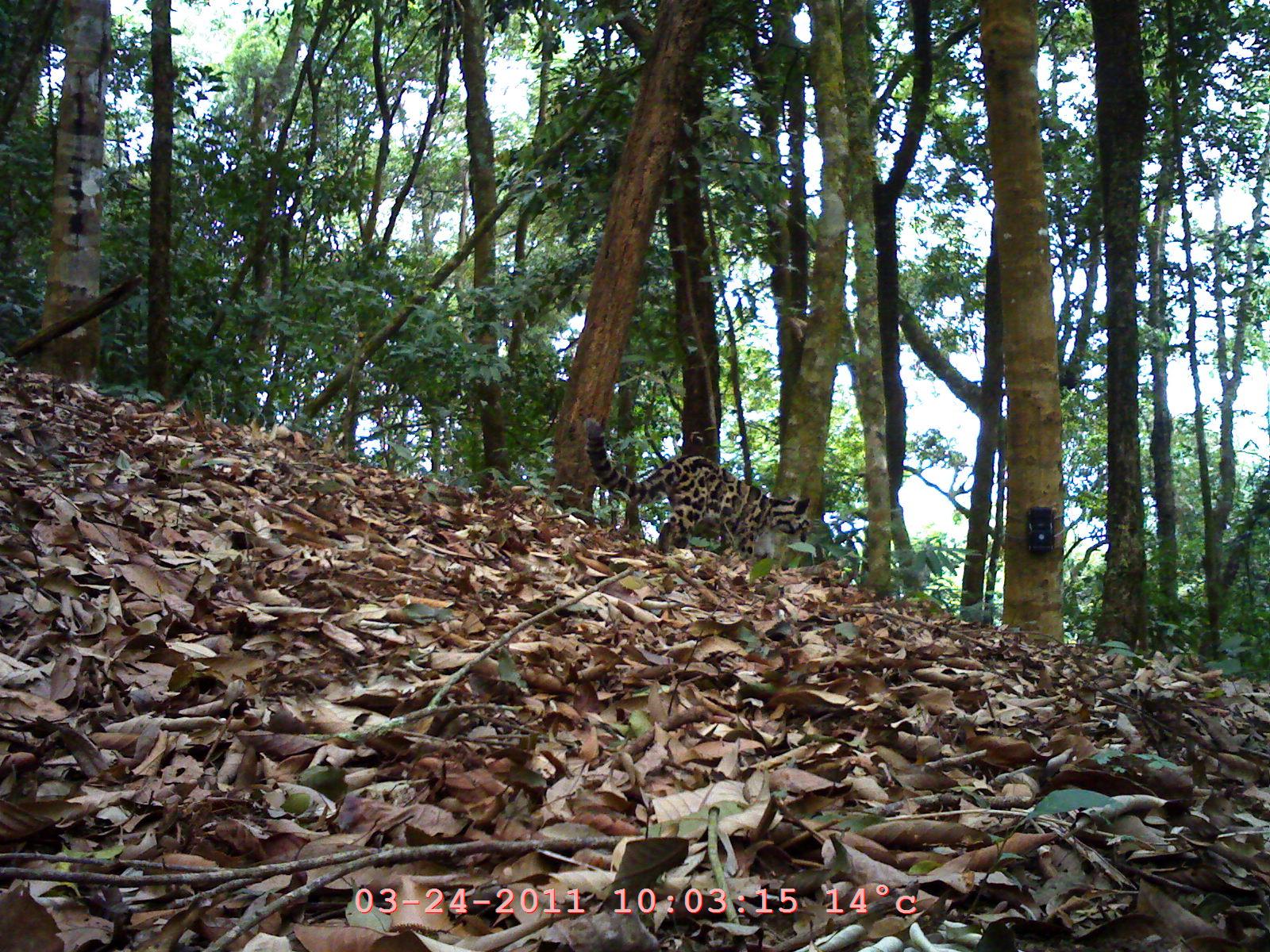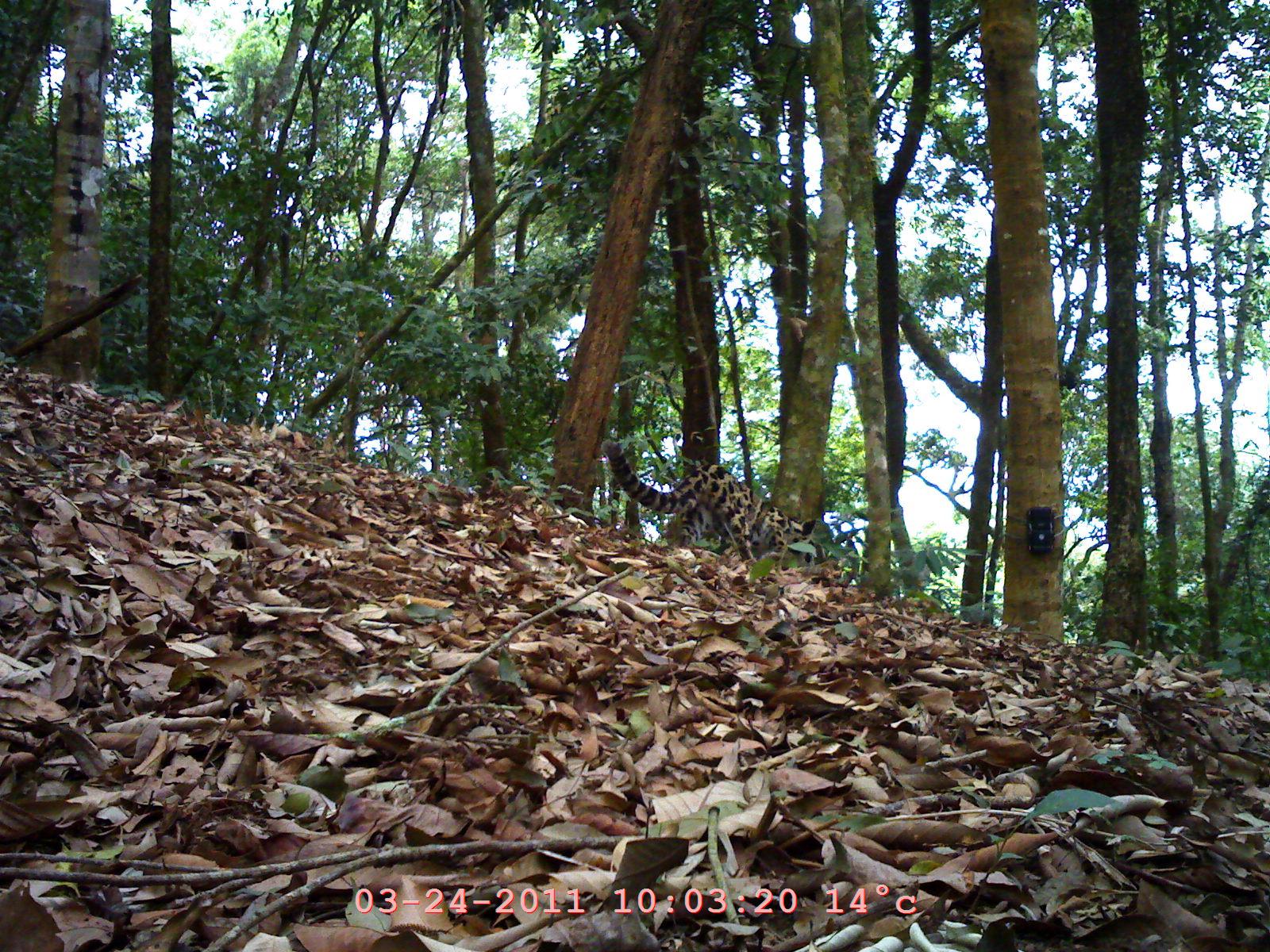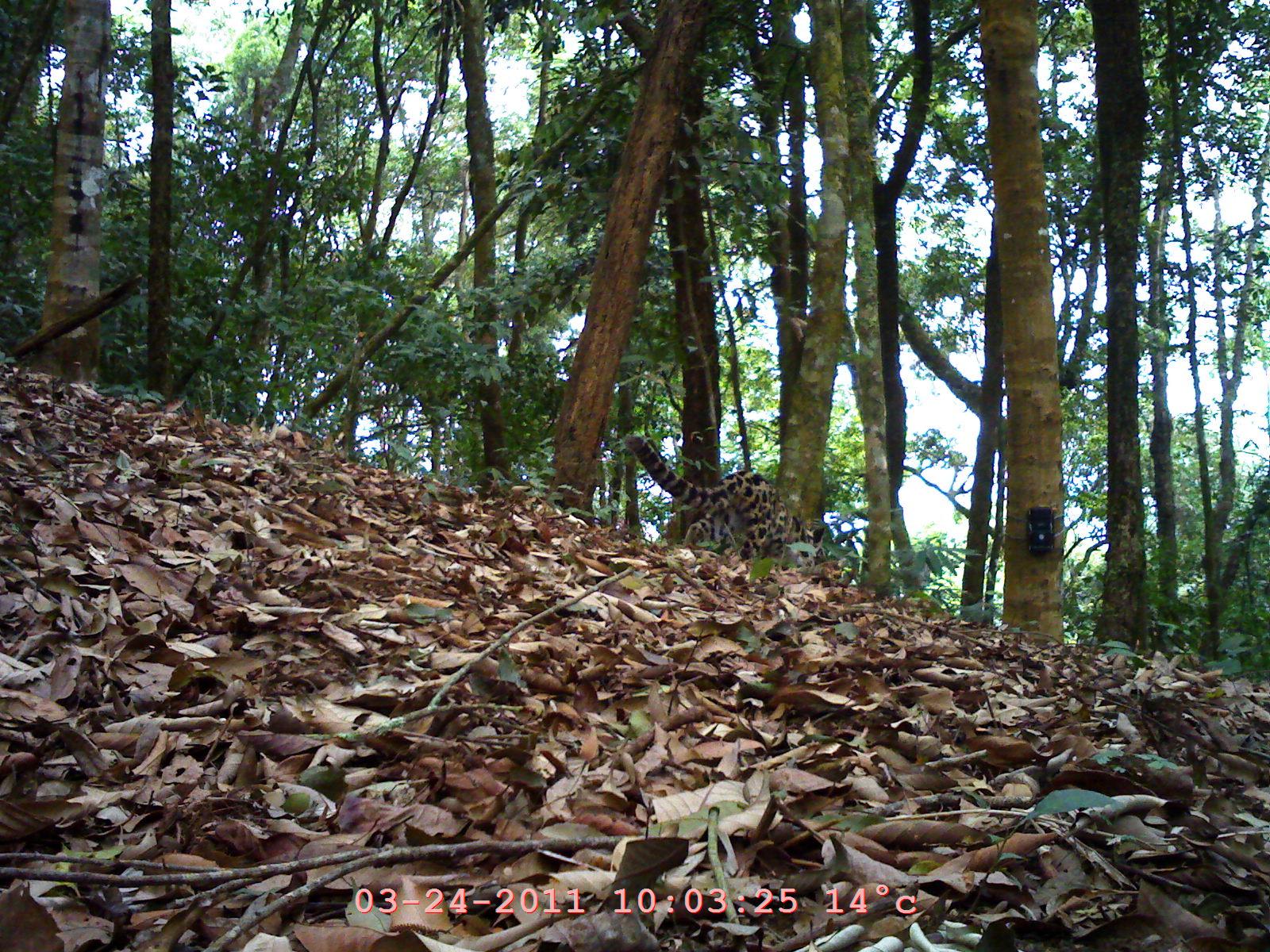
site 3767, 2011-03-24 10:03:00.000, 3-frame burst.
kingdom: Animalia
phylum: Chordata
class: Mammalia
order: Carnivora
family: Felidae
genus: Neofelis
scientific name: Neofelis nebulosa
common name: mainland clouded leopard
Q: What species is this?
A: Neofelis nebulosa (mainland clouded leopard).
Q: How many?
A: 1.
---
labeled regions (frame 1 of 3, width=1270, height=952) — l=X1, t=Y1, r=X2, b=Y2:
neofelis nebulosa: l=583, t=417, r=812, b=559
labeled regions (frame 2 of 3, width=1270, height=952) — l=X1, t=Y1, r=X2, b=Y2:
neofelis nebulosa: l=599, t=437, r=817, b=562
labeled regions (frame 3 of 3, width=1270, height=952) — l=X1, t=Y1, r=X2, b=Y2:
neofelis nebulosa: l=623, t=433, r=825, b=562